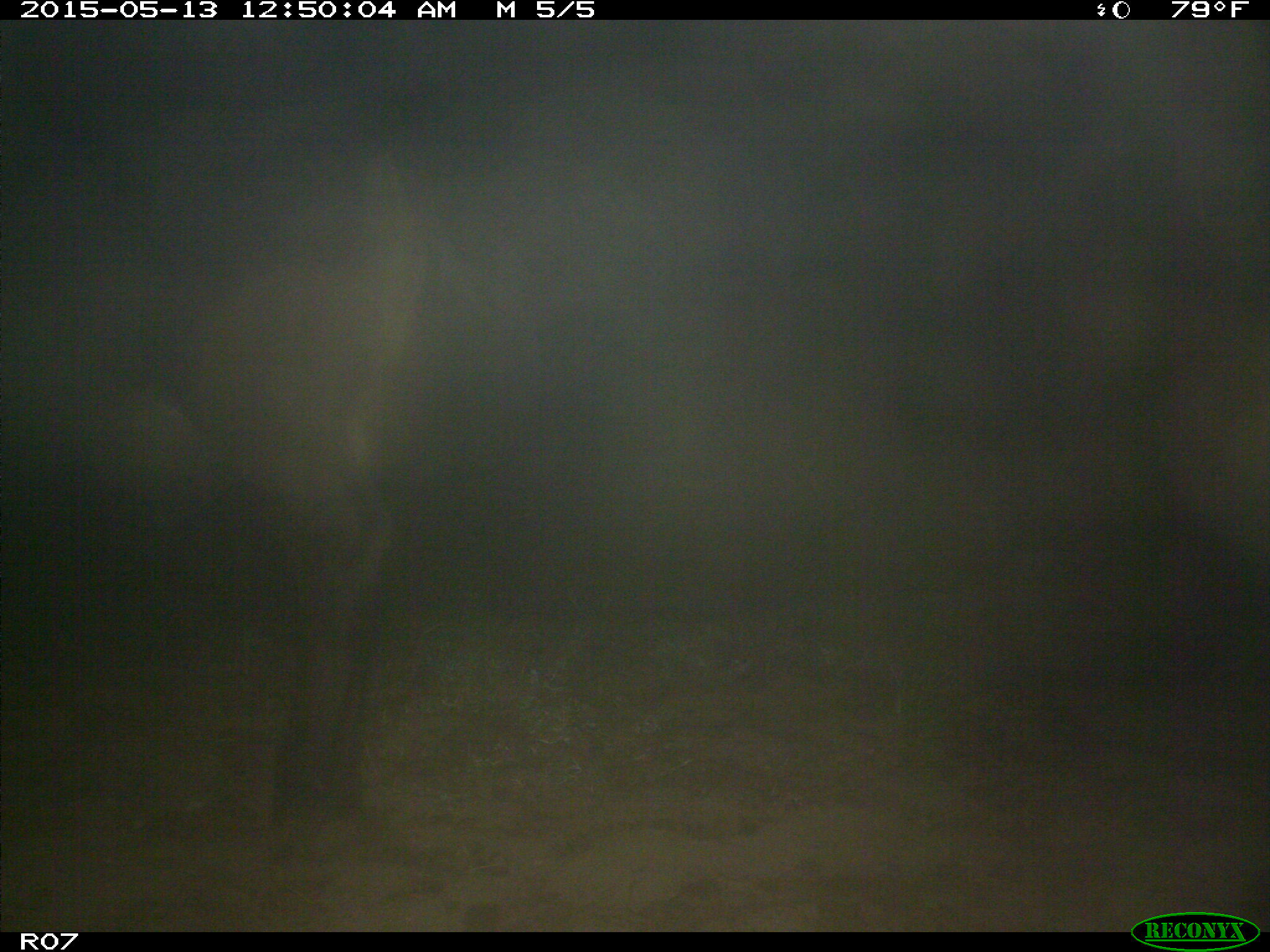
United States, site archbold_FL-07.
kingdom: Animalia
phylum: Chordata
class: Mammalia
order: Artiodactyla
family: Bovidae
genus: Bos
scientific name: Bos taurus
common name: domestic cow